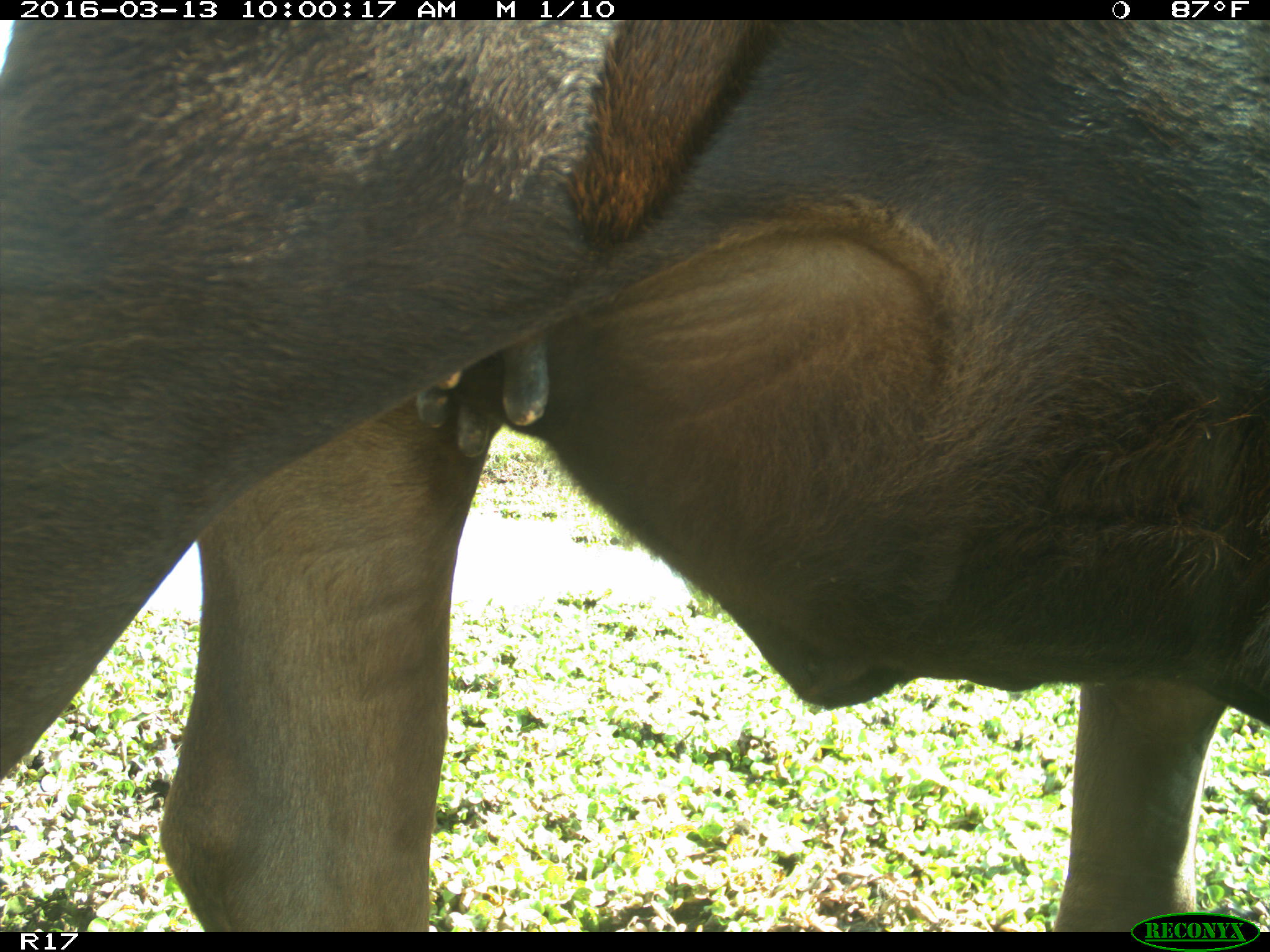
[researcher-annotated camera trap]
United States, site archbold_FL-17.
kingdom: Animalia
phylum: Chordata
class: Mammalia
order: Artiodactyla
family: Bovidae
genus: Bos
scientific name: Bos taurus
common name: domestic cow